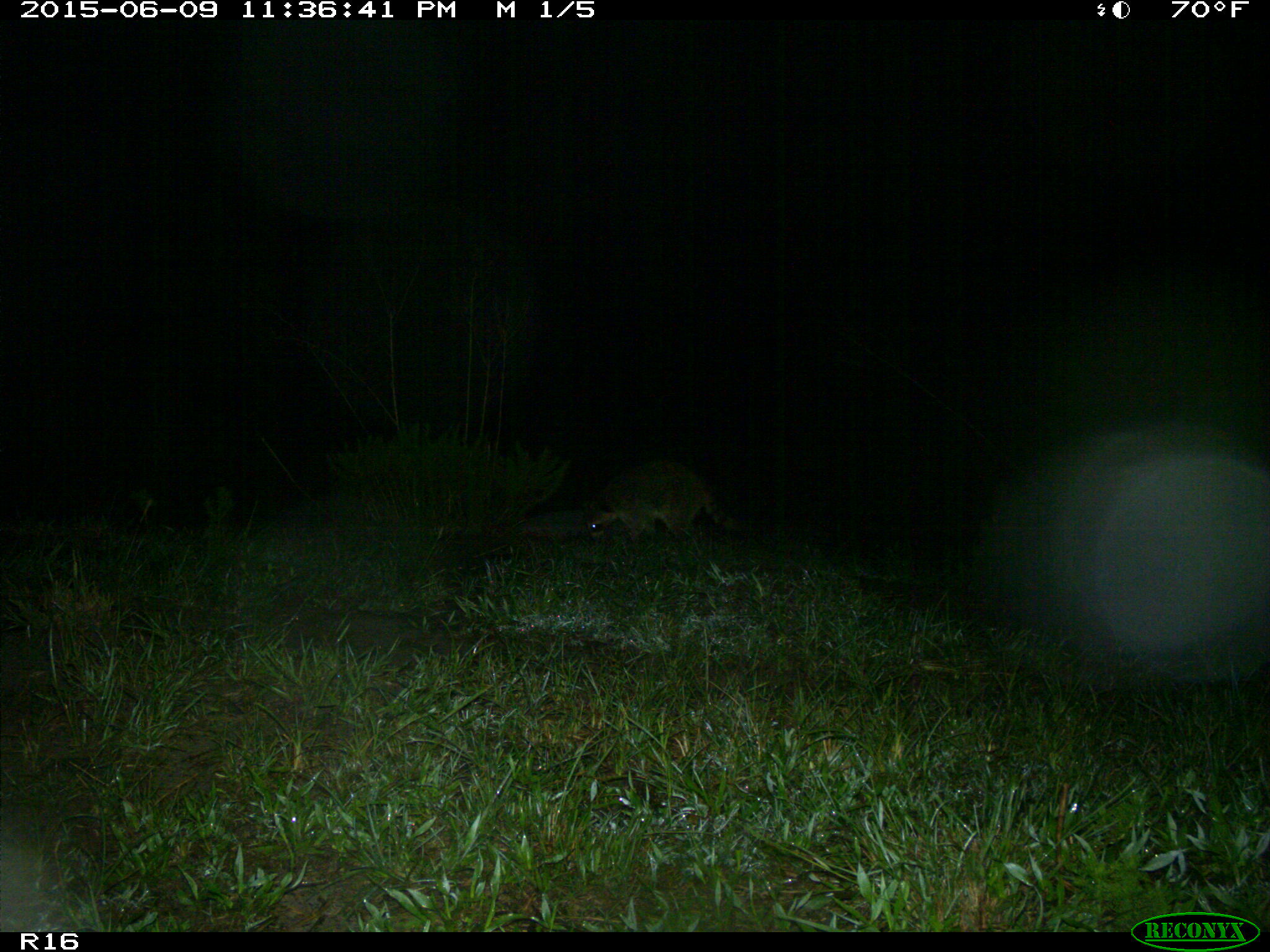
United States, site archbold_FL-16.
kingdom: Animalia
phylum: Chordata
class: Mammalia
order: Carnivora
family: Procyonidae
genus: Procyon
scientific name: Procyon lotor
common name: common raccoon